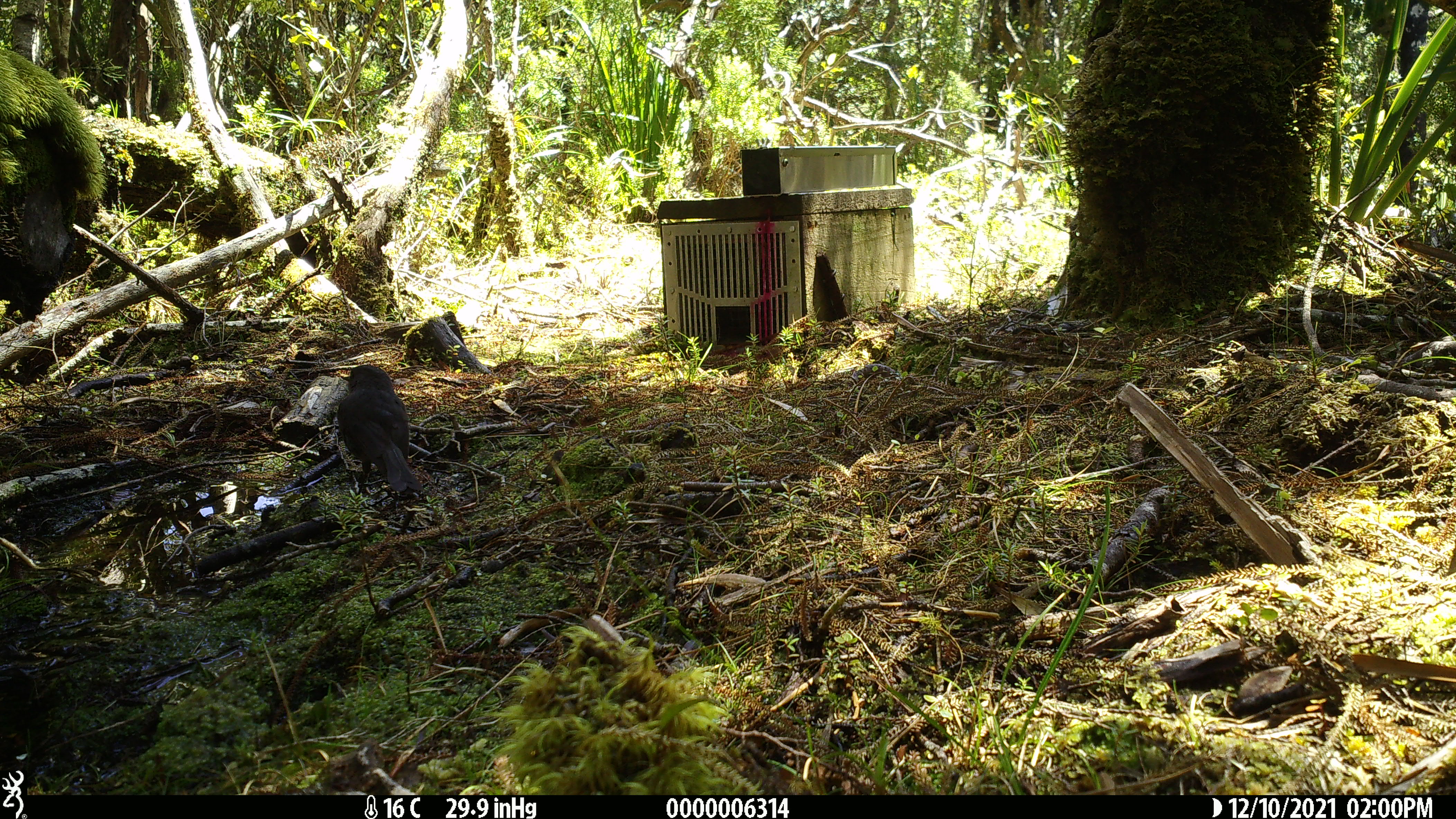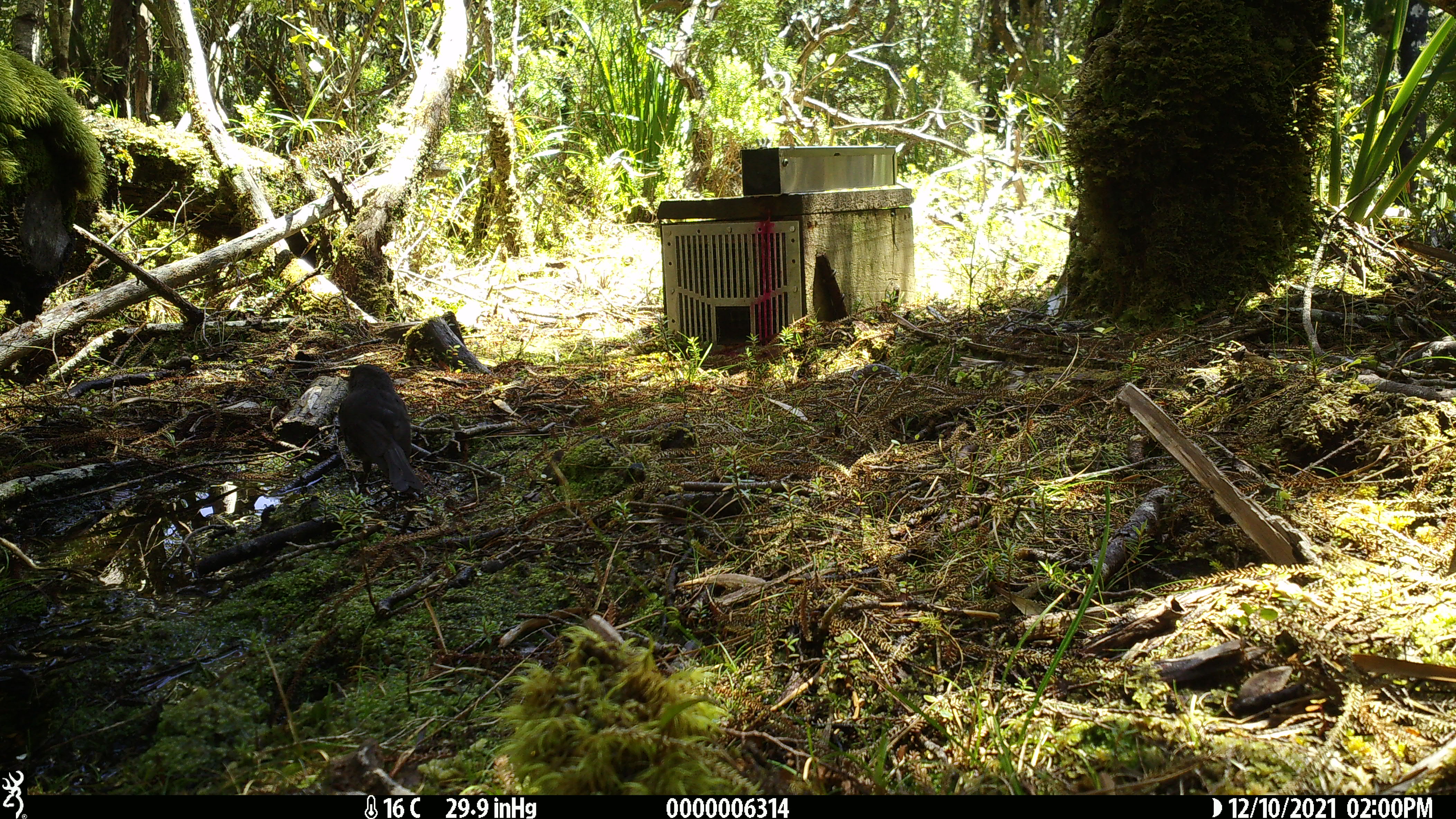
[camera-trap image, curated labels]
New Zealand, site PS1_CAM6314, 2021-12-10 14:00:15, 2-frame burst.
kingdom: Animalia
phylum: Chordata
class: Aves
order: Passeriformes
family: Petroicidae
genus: Petroica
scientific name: Petroica australis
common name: new zealand robin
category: robin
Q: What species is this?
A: Robin (new zealand robin) (Petroica australis).